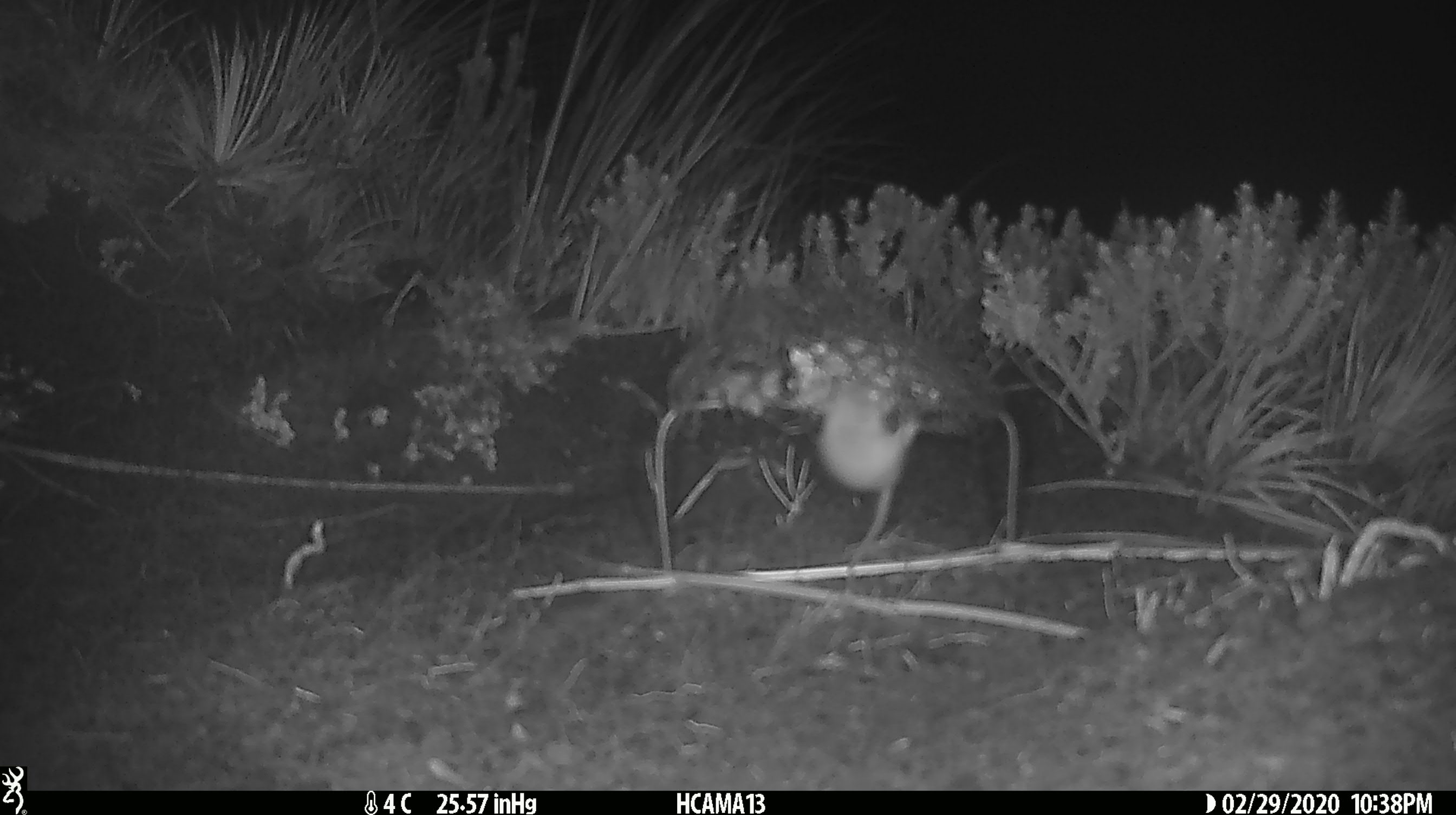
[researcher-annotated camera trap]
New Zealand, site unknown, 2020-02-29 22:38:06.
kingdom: Animalia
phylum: Chordata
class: Mammalia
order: Rodentia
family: Muridae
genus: Mus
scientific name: Mus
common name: mouse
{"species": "mouse (Mus)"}